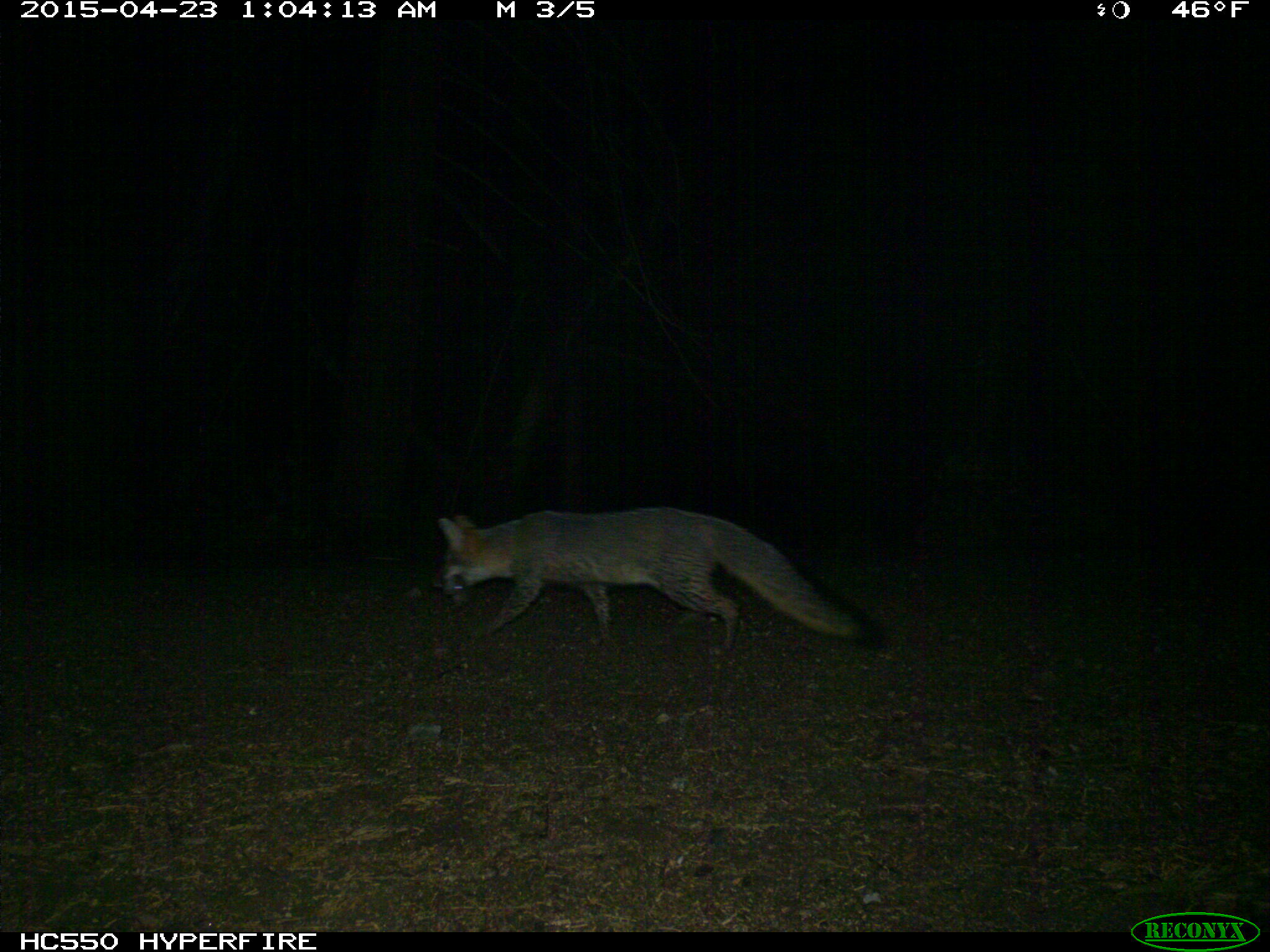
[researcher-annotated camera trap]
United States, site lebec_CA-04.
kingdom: Animalia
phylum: Chordata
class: Mammalia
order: Carnivora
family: Canidae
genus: Urocyon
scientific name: Urocyon cinereoargenteus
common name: gray fox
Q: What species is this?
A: Urocyon cinereoargenteus (gray fox).